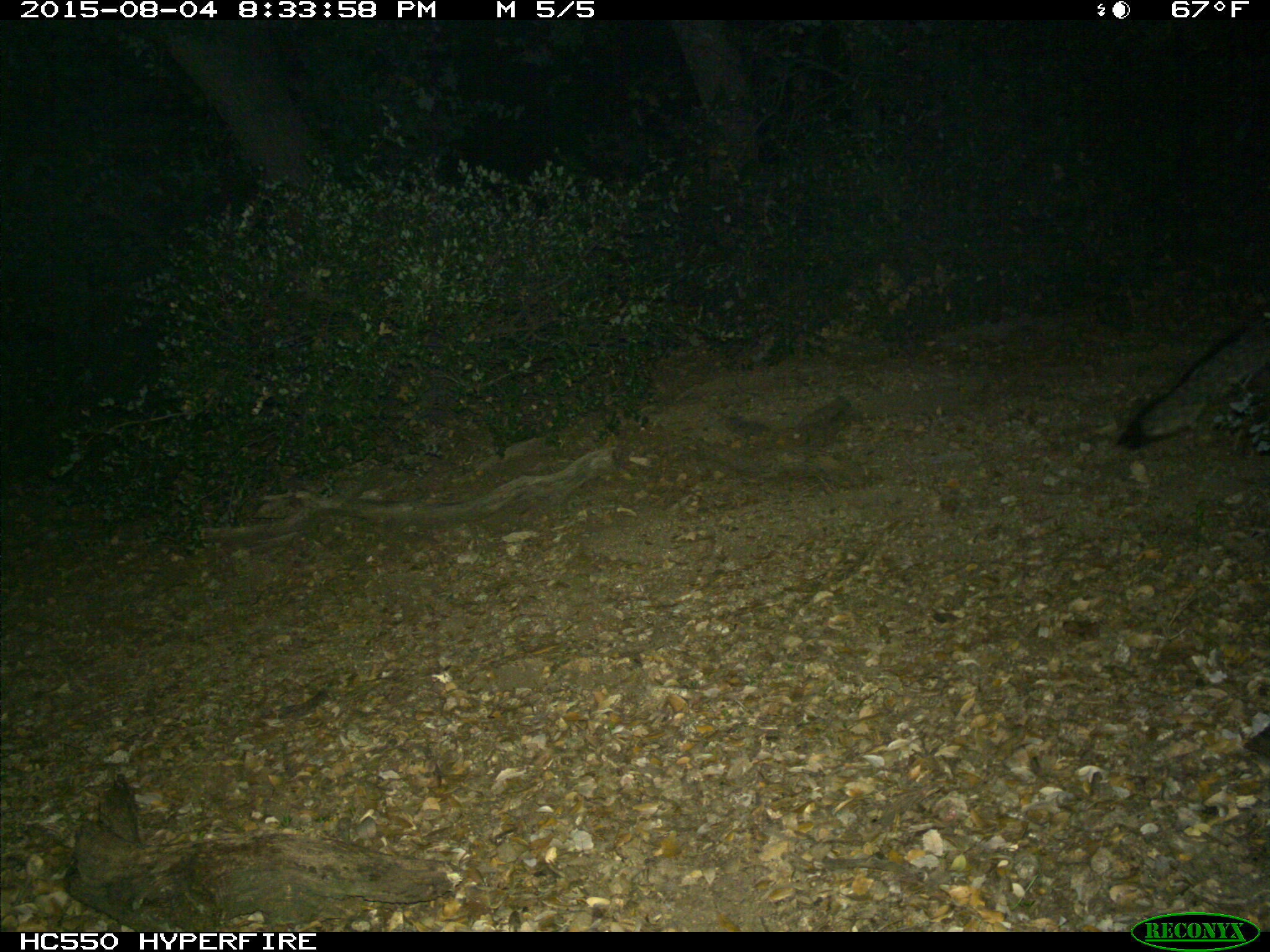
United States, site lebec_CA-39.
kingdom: Animalia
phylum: Chordata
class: Mammalia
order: Carnivora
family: Canidae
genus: Urocyon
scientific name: Urocyon cinereoargenteus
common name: gray fox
Urocyon cinereoargenteus (gray fox).